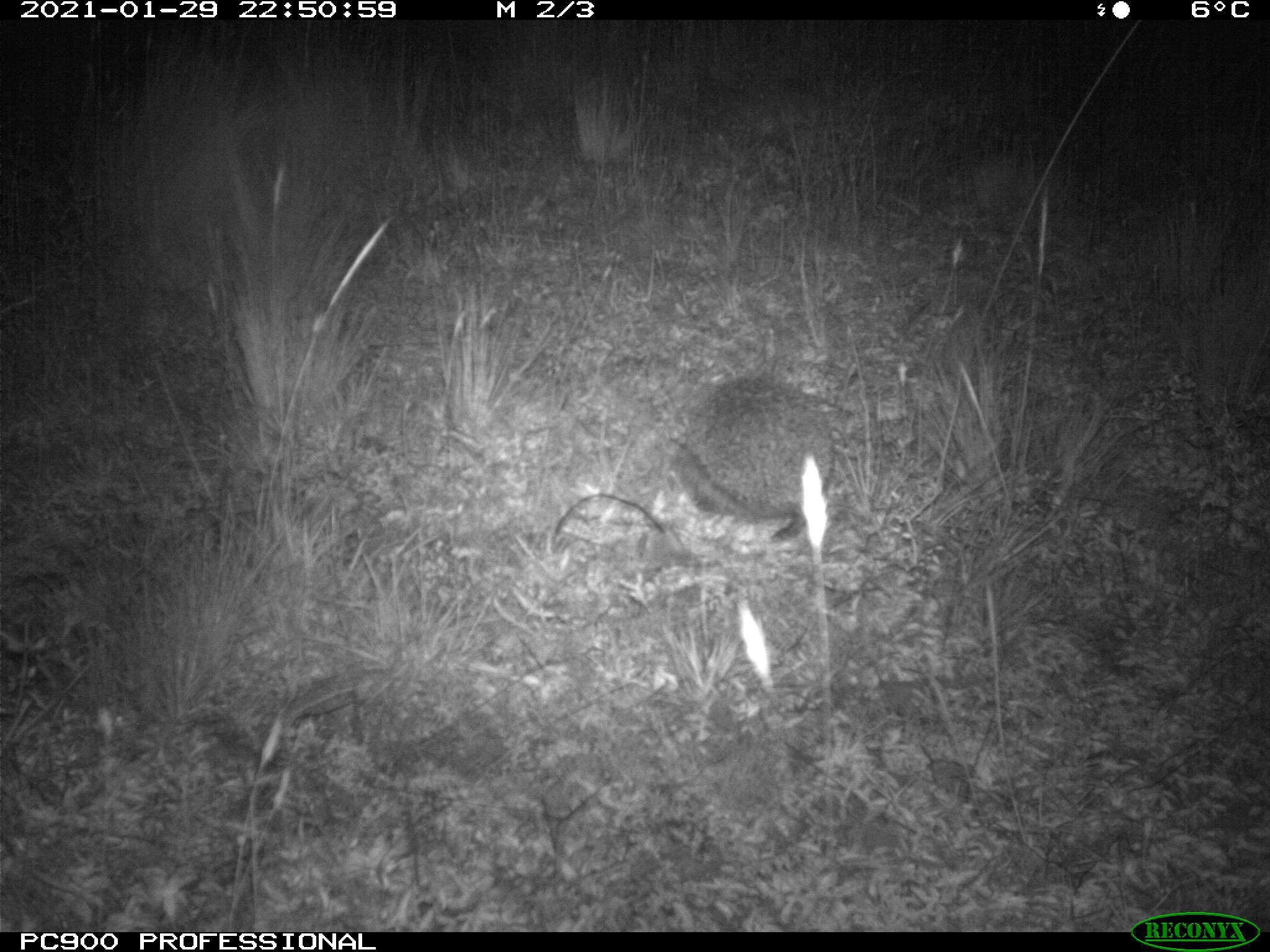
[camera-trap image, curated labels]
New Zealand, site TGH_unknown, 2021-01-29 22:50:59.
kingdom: Animalia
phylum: Chordata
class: Mammalia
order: Eulipotyphla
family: Erinaceidae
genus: Erinaceus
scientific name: Erinaceus europaeus europaeus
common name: european hedgehog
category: hedgehog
Hedgehog (european hedgehog) (Erinaceus europaeus europaeus).